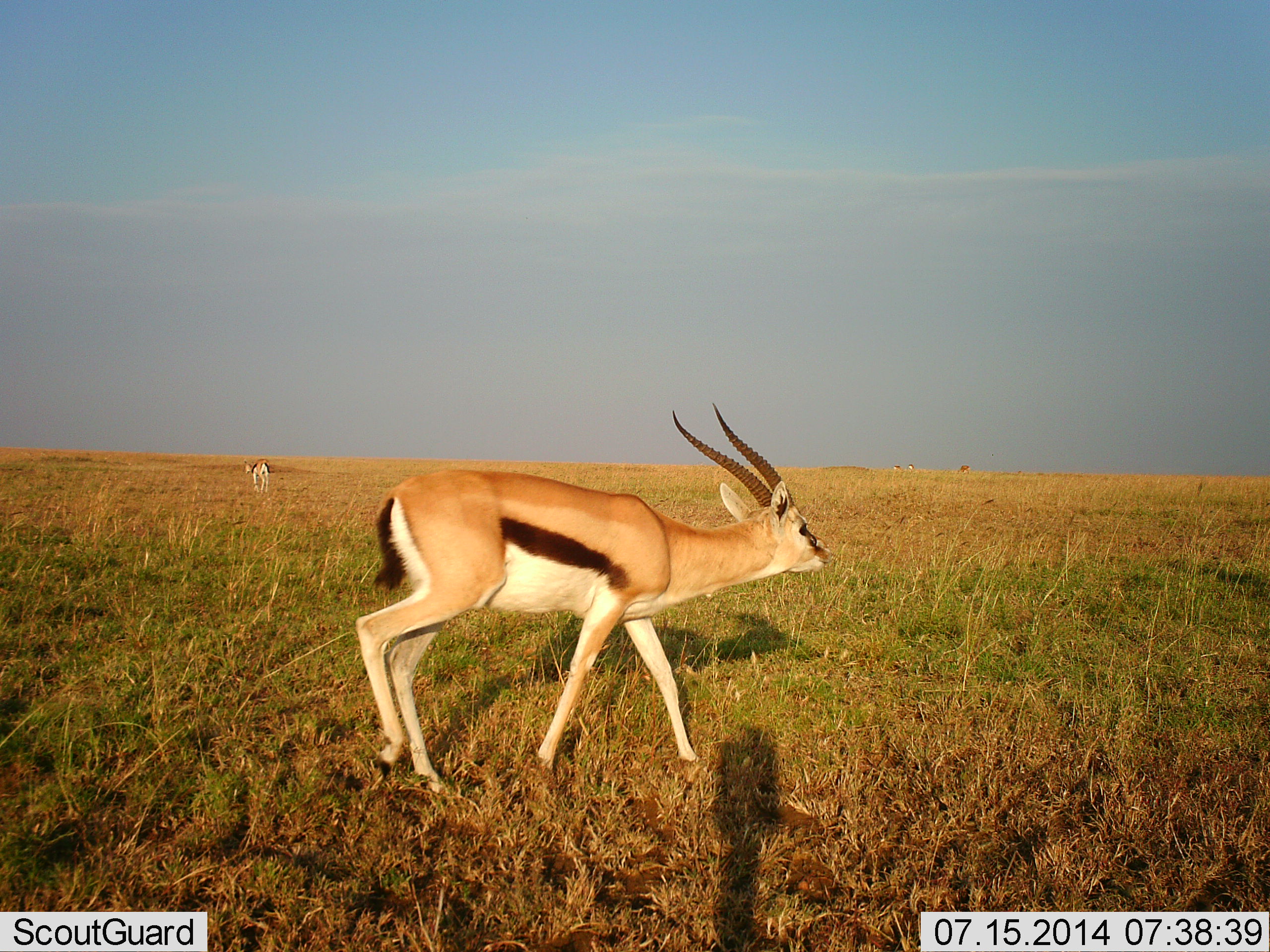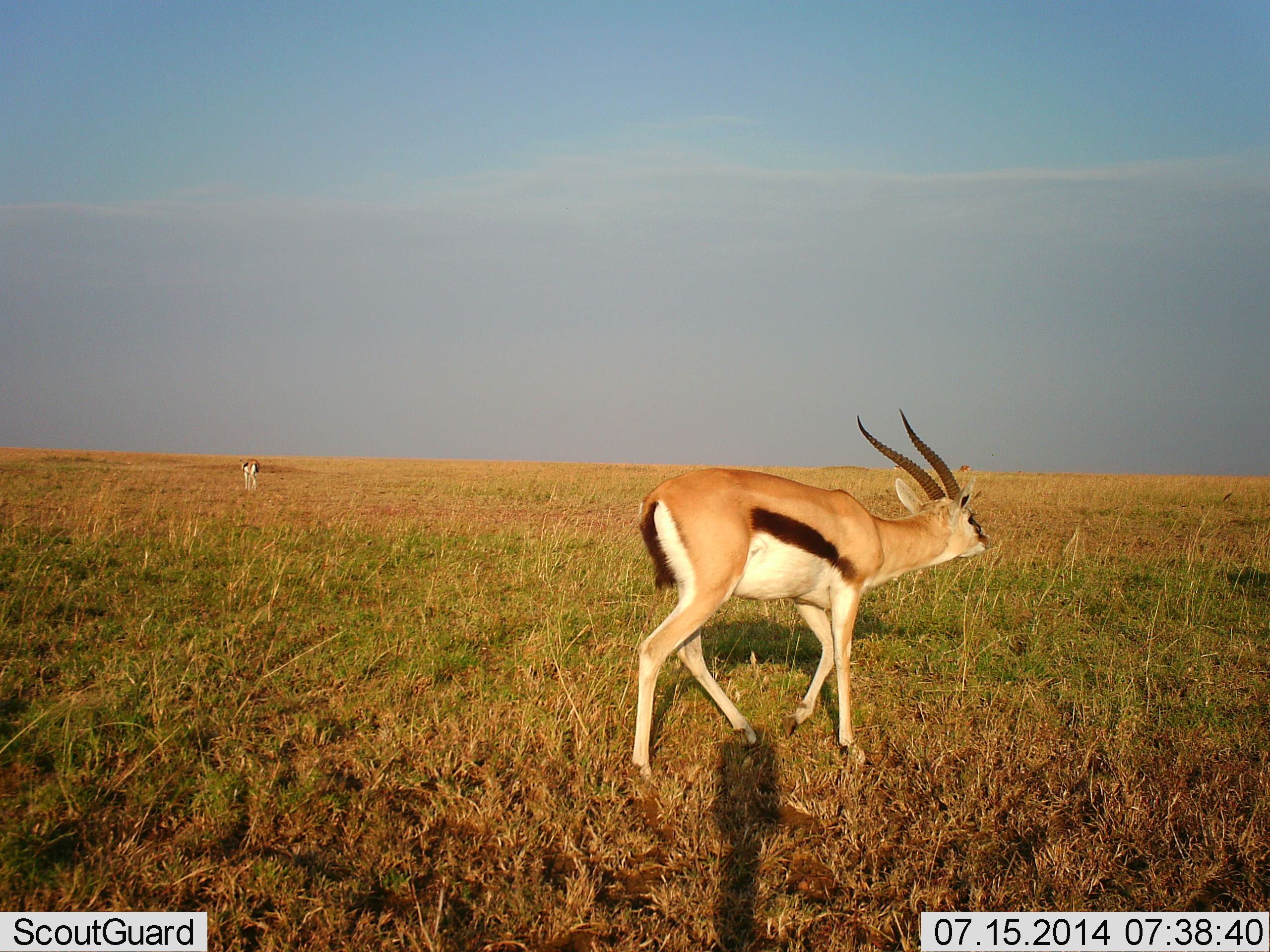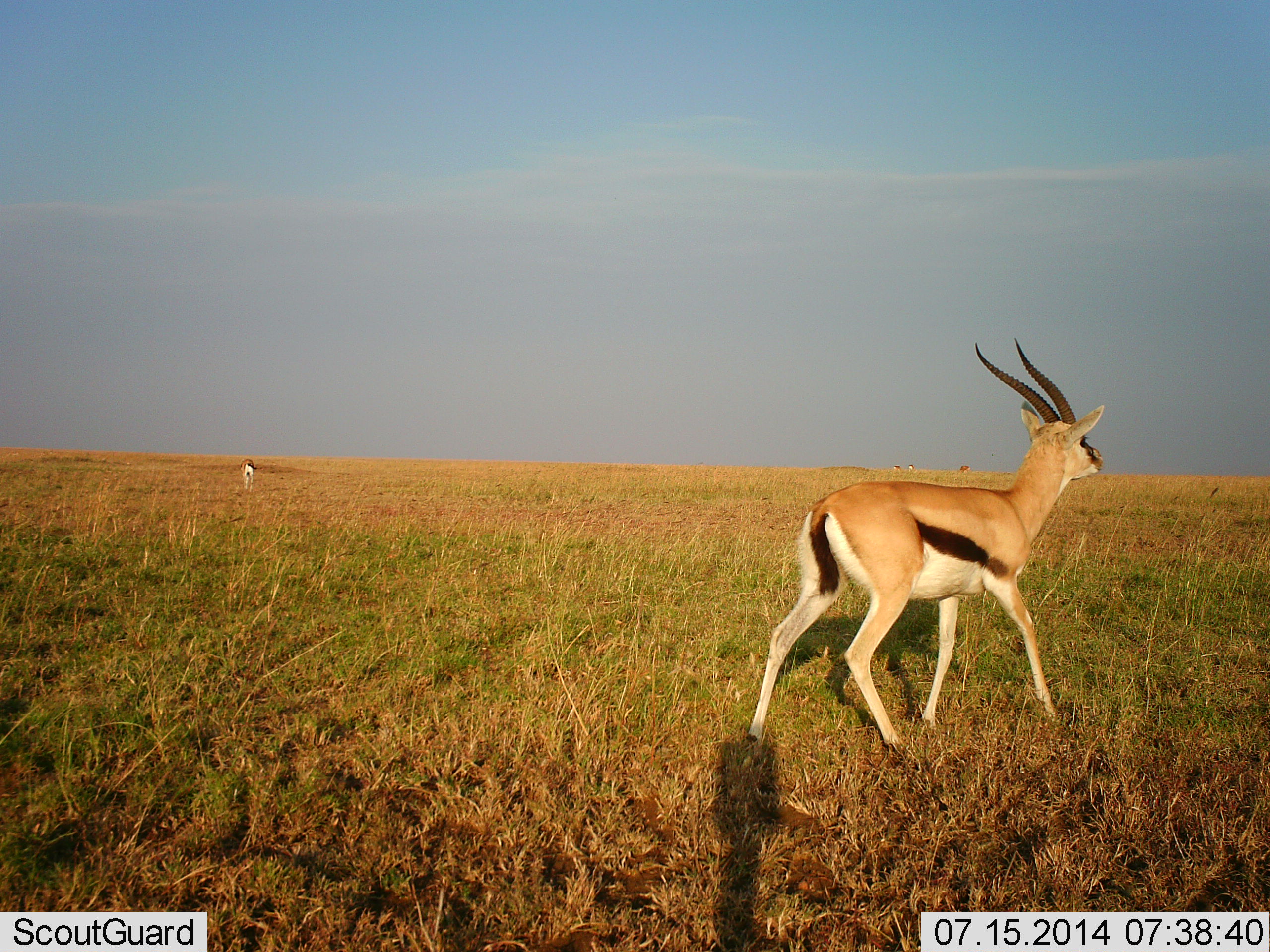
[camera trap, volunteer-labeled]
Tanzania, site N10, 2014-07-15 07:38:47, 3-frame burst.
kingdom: Animalia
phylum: Chordata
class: Mammalia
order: Artiodactyla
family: Bovidae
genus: Eudorcas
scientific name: Eudorcas thomsonii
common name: thomson's gazelle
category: gazellethomsons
Gazellethomsons (thomson's gazelle) (Eudorcas thomsonii), count 2. Behavior (volunteer vote fractions): standing 20%, resting 0%, moving 100%, interacting 0%. Young present (vote fraction): 0%. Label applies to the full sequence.